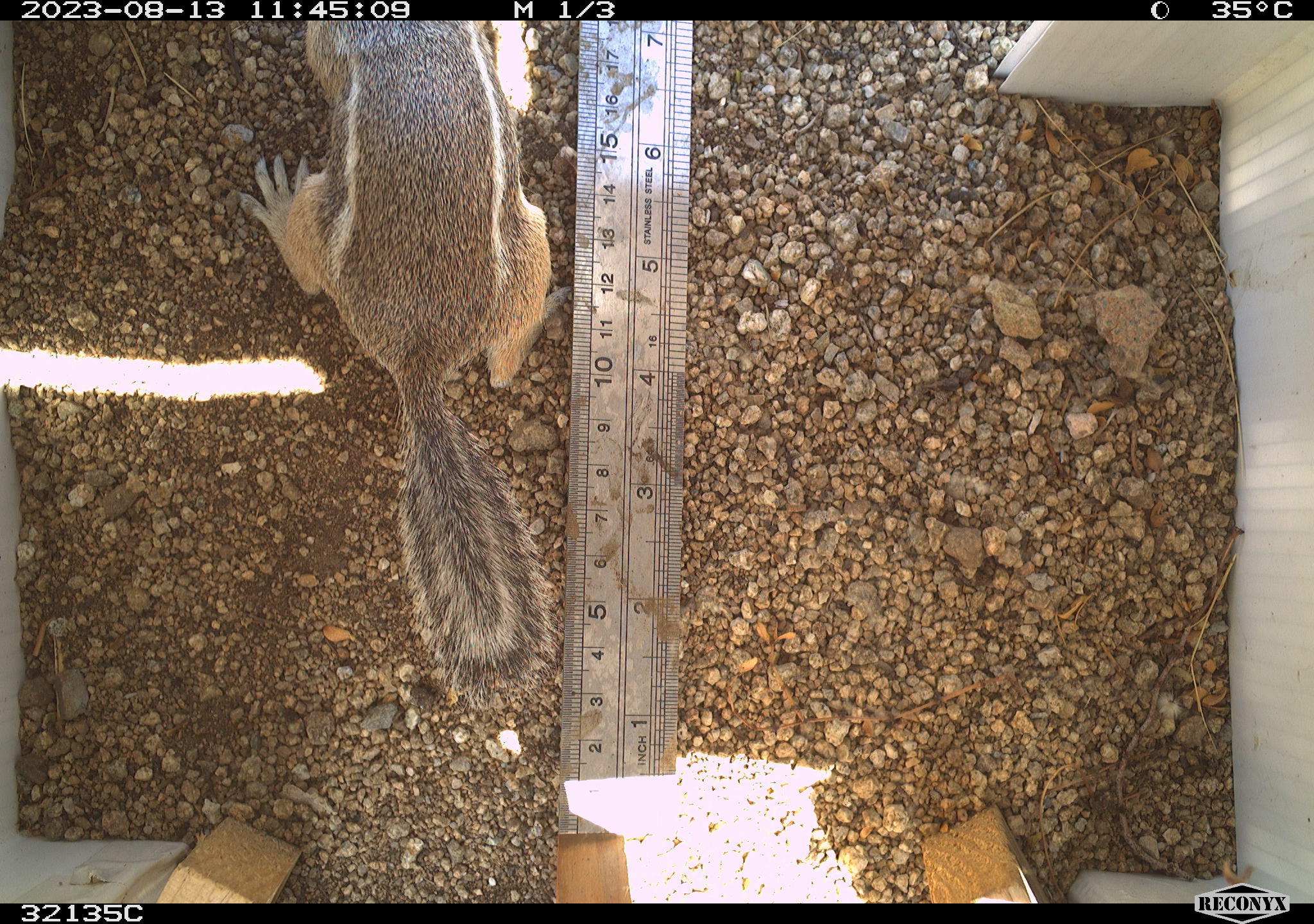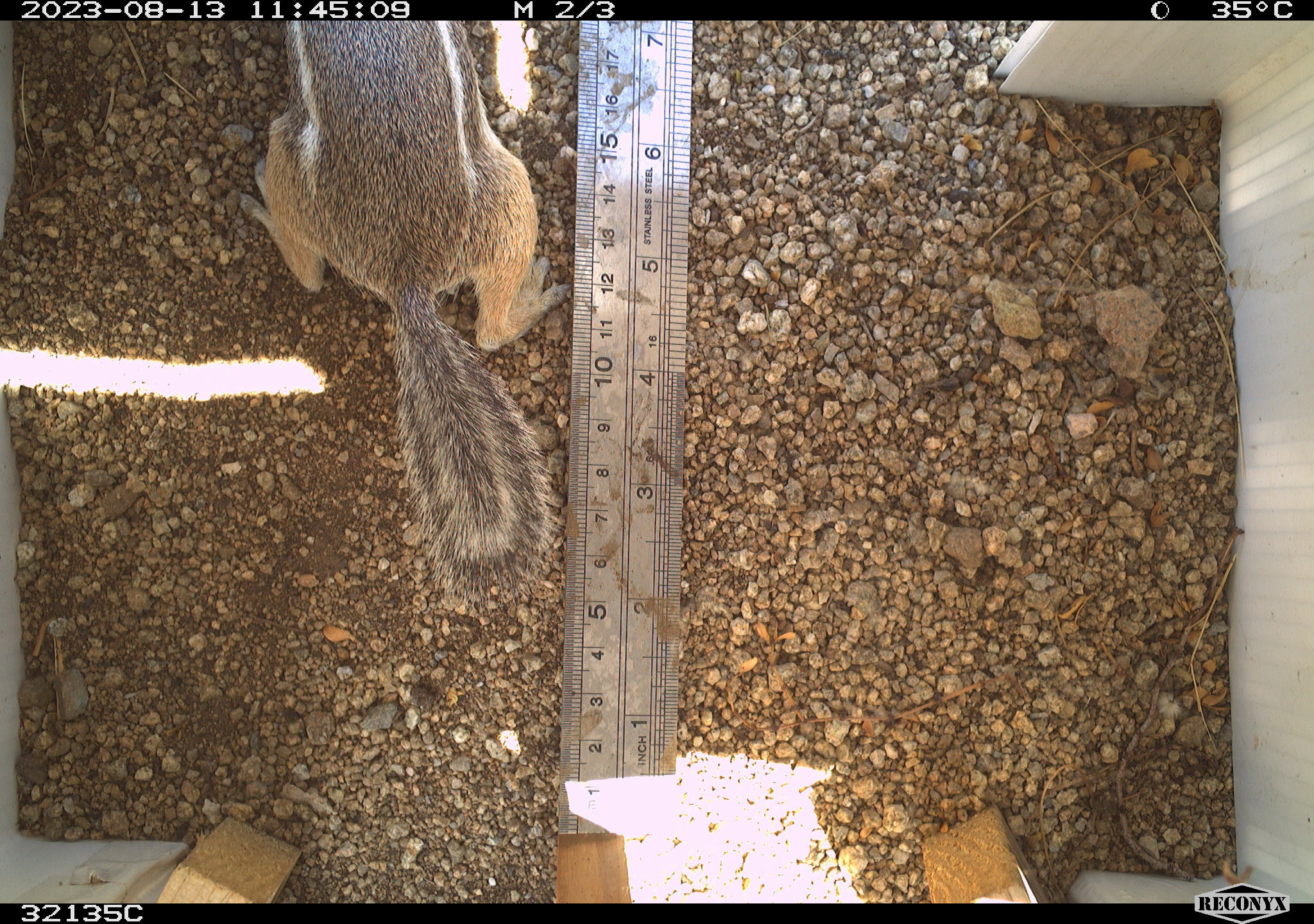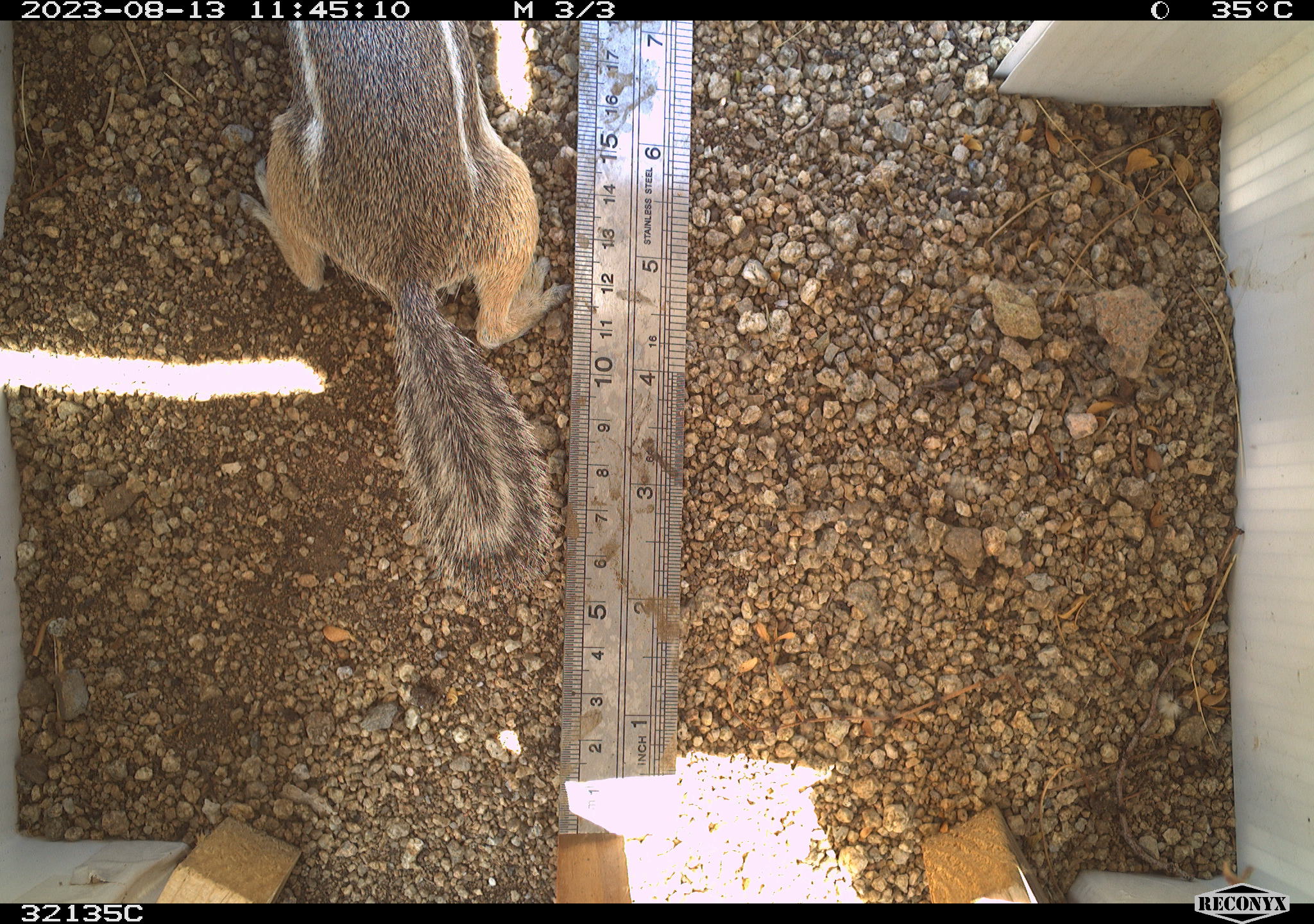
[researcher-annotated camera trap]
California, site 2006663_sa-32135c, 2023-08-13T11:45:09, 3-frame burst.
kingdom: Animalia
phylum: Chordata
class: Mammalia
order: Rodentia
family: Sciuridae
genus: Ammospermophilus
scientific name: Ammospermophilus leucurus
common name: white-tailed antelope squirrel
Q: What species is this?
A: White-tailed antelope squirrel (Ammospermophilus leucurus).